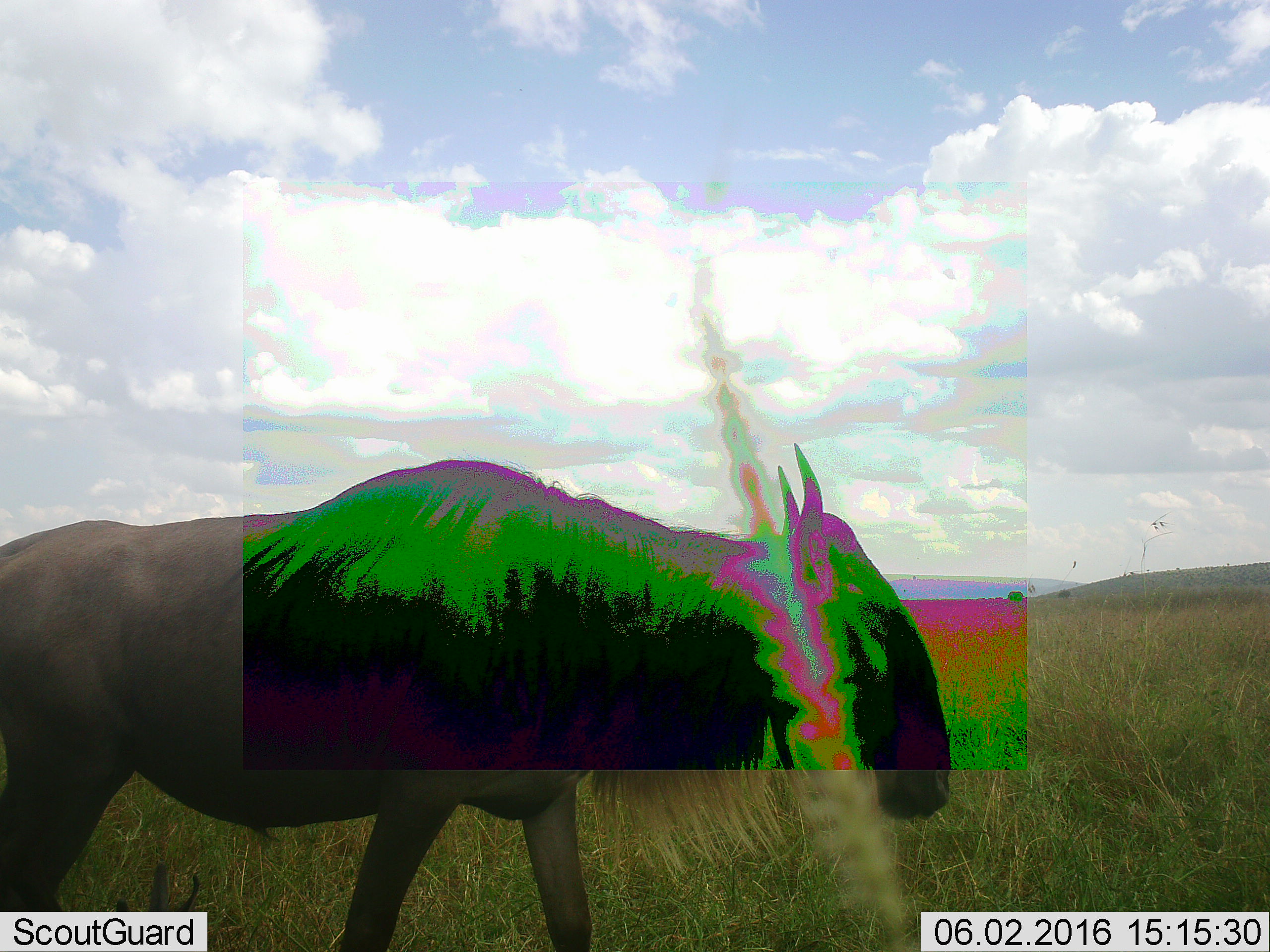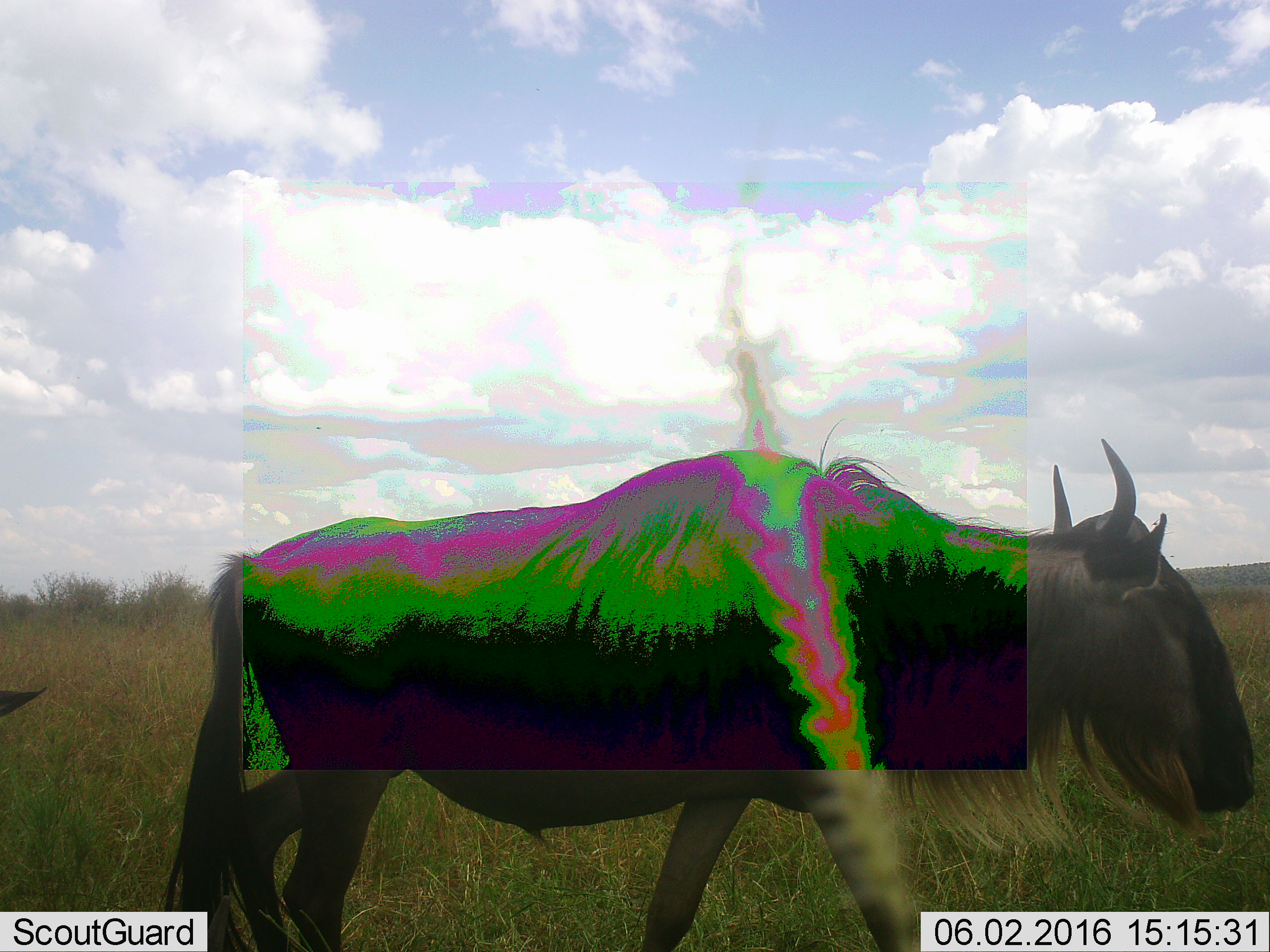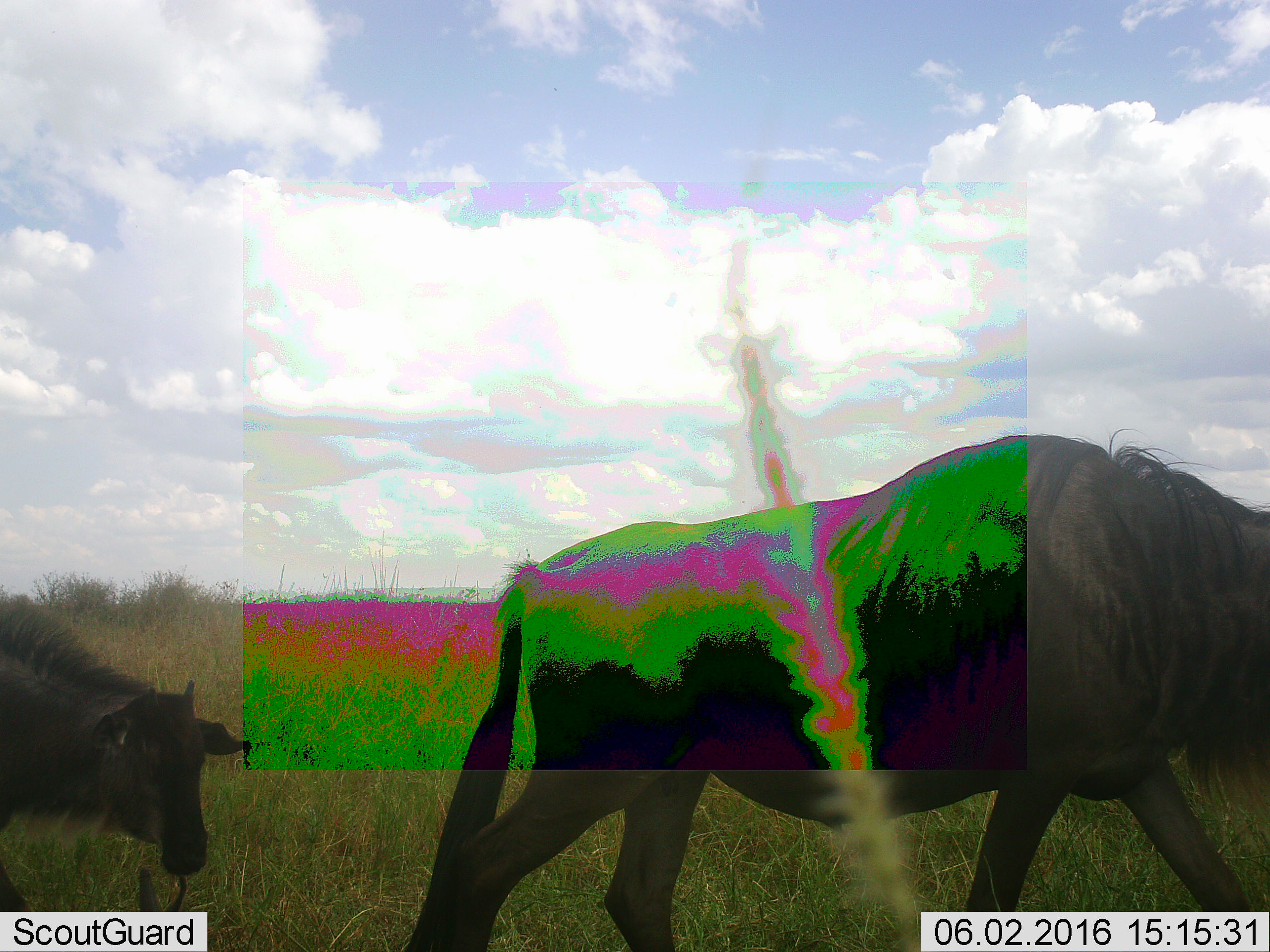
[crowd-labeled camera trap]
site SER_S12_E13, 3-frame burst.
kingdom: Animalia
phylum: Chordata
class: Mammalia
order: Artiodactyla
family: Bovidae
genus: Connochaetes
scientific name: Connochaetes taurinus taurinus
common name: blue wildebeest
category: wildebeestblue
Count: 2.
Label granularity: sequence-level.